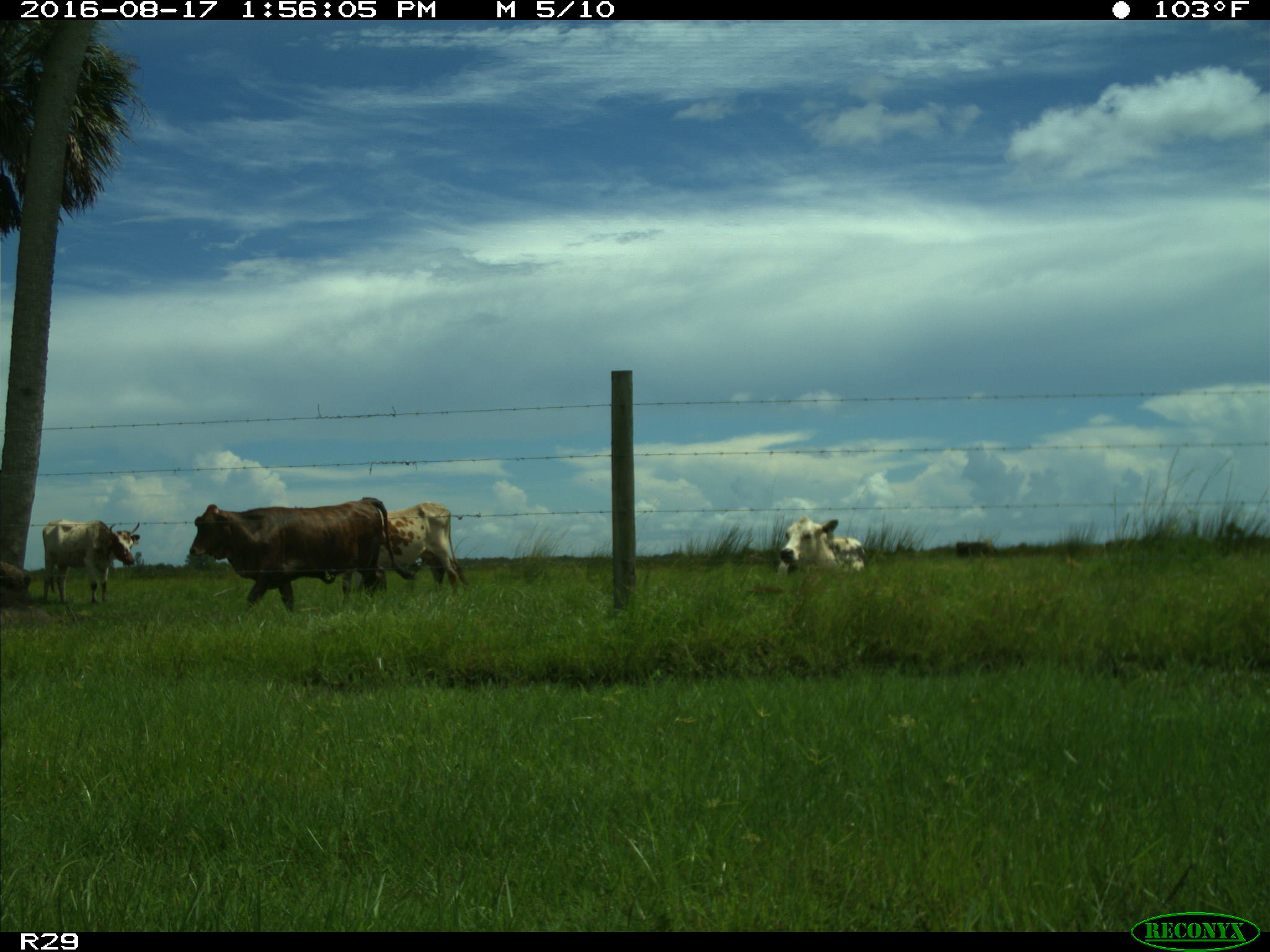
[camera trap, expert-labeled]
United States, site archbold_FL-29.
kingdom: Animalia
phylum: Chordata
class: Mammalia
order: Artiodactyla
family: Bovidae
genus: Bos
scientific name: Bos taurus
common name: domestic cow